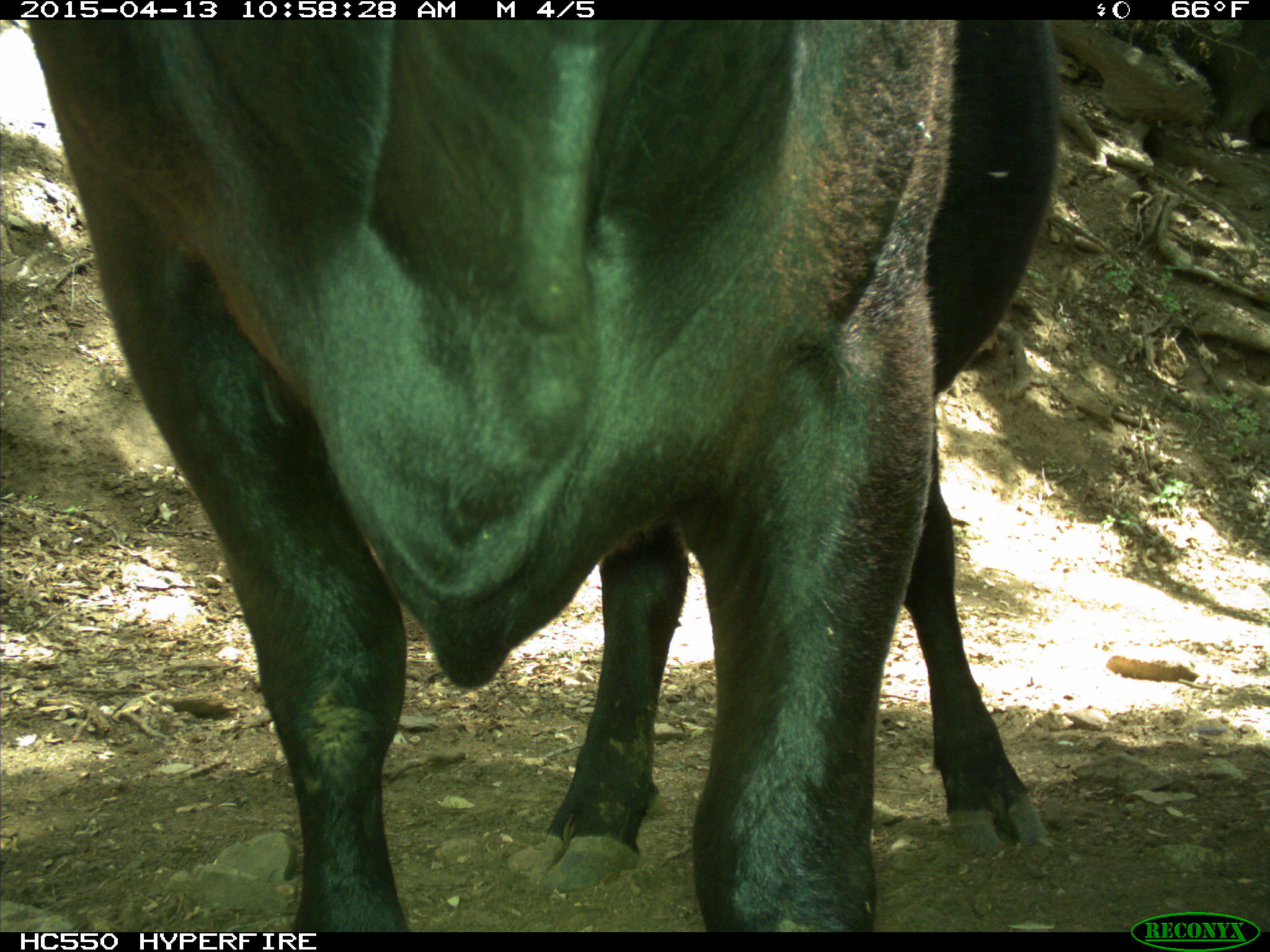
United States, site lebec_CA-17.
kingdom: Animalia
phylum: Chordata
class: Mammalia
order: Artiodactyla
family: Bovidae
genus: Bos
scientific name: Bos taurus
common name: domestic cow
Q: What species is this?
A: Bos taurus (domestic cow).